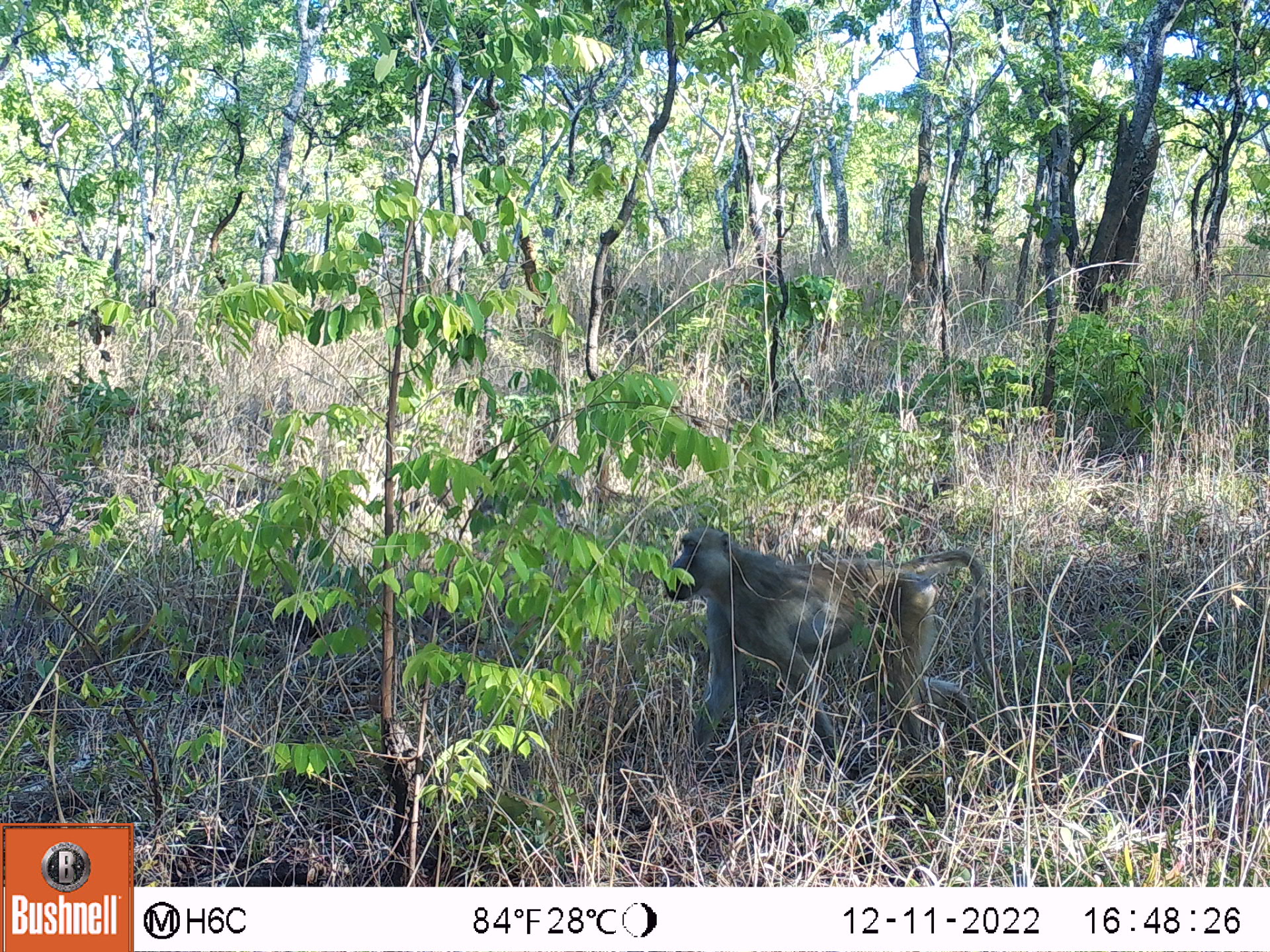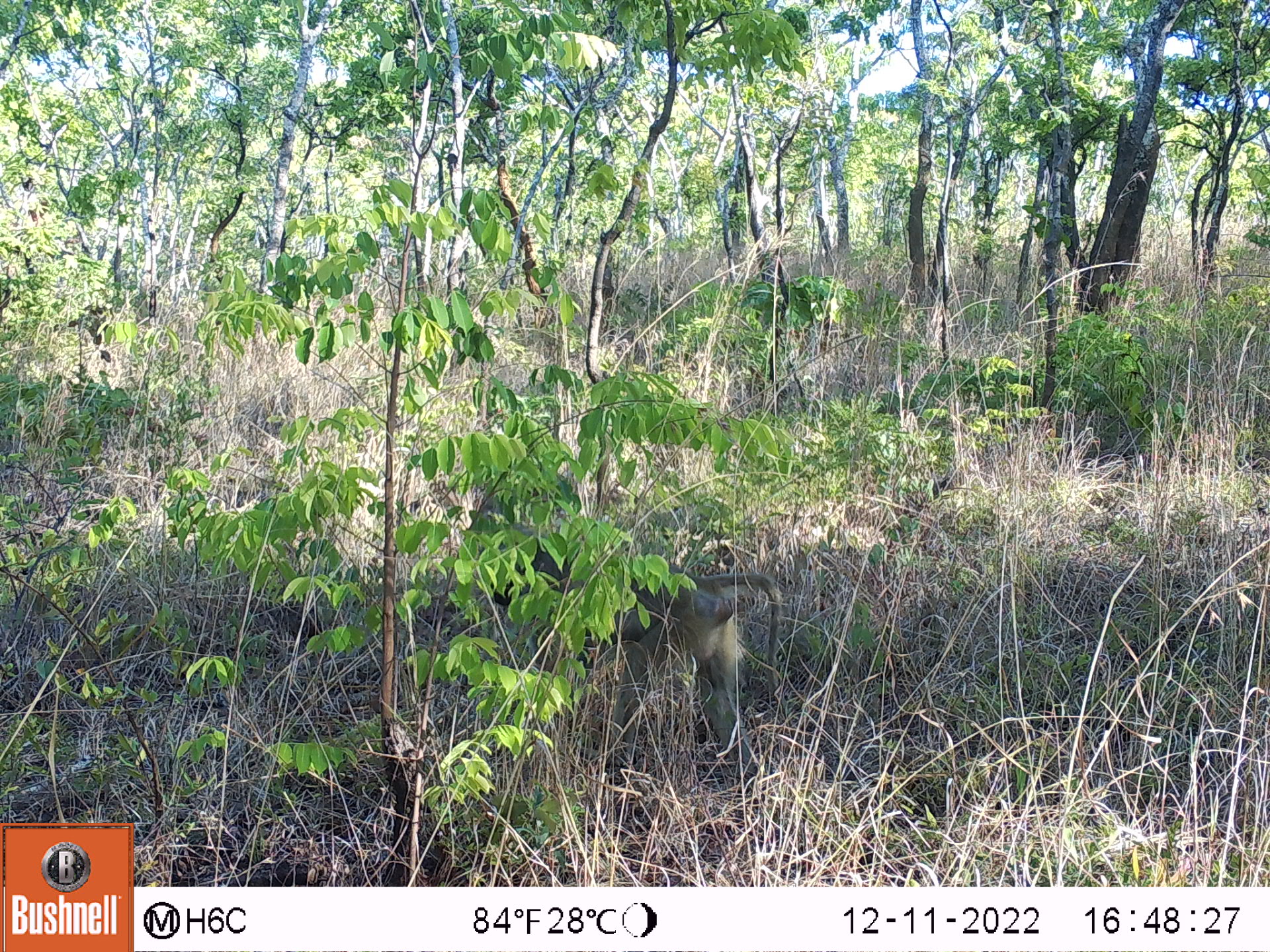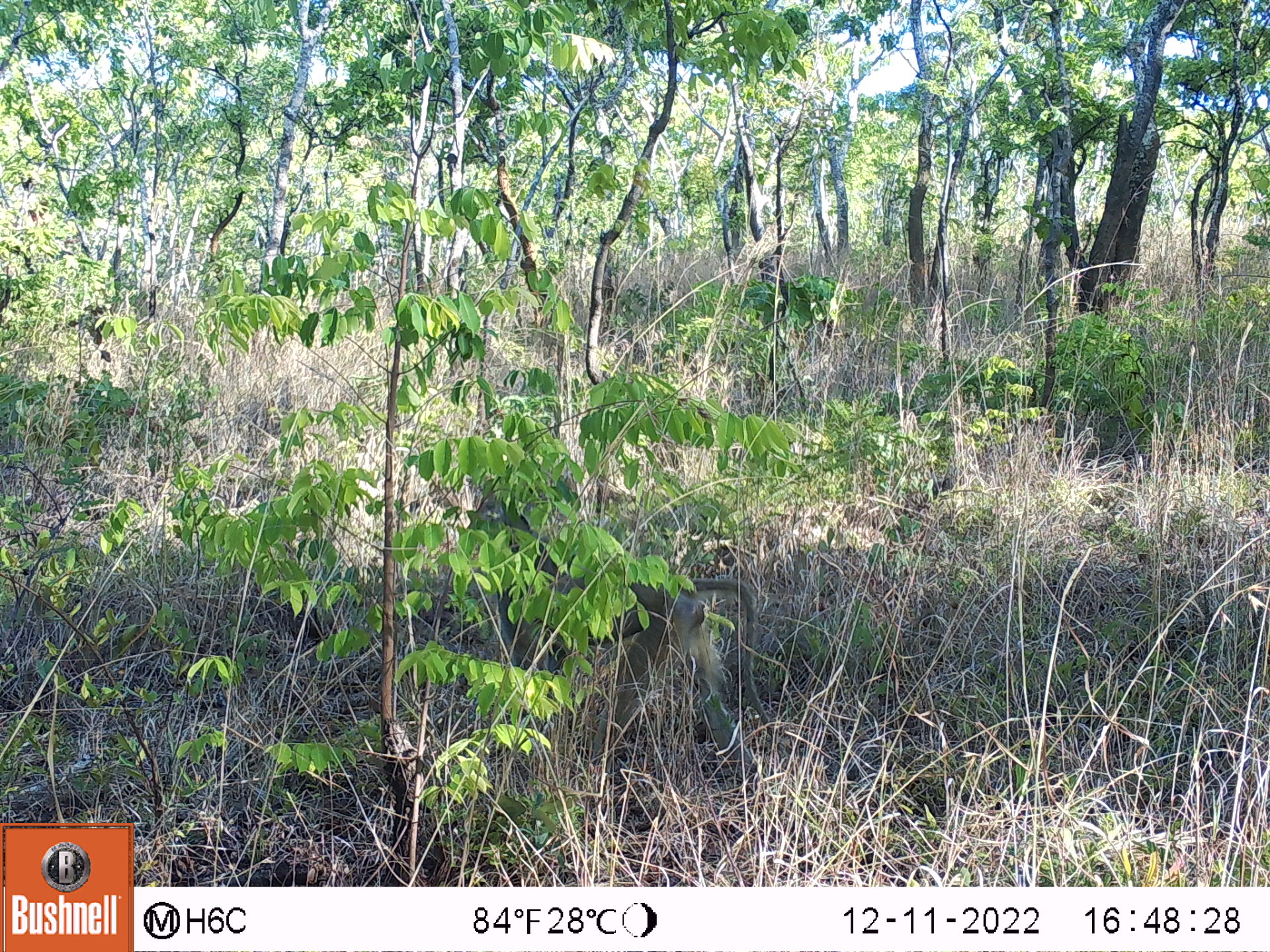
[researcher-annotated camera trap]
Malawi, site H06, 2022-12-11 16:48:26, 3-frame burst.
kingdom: Animalia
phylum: Chordata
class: Mammalia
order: Primates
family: Cercopithecidae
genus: Papio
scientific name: Papio cynocephalus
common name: yellow baboon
Yellow baboon (Papio cynocephalus), count 1.